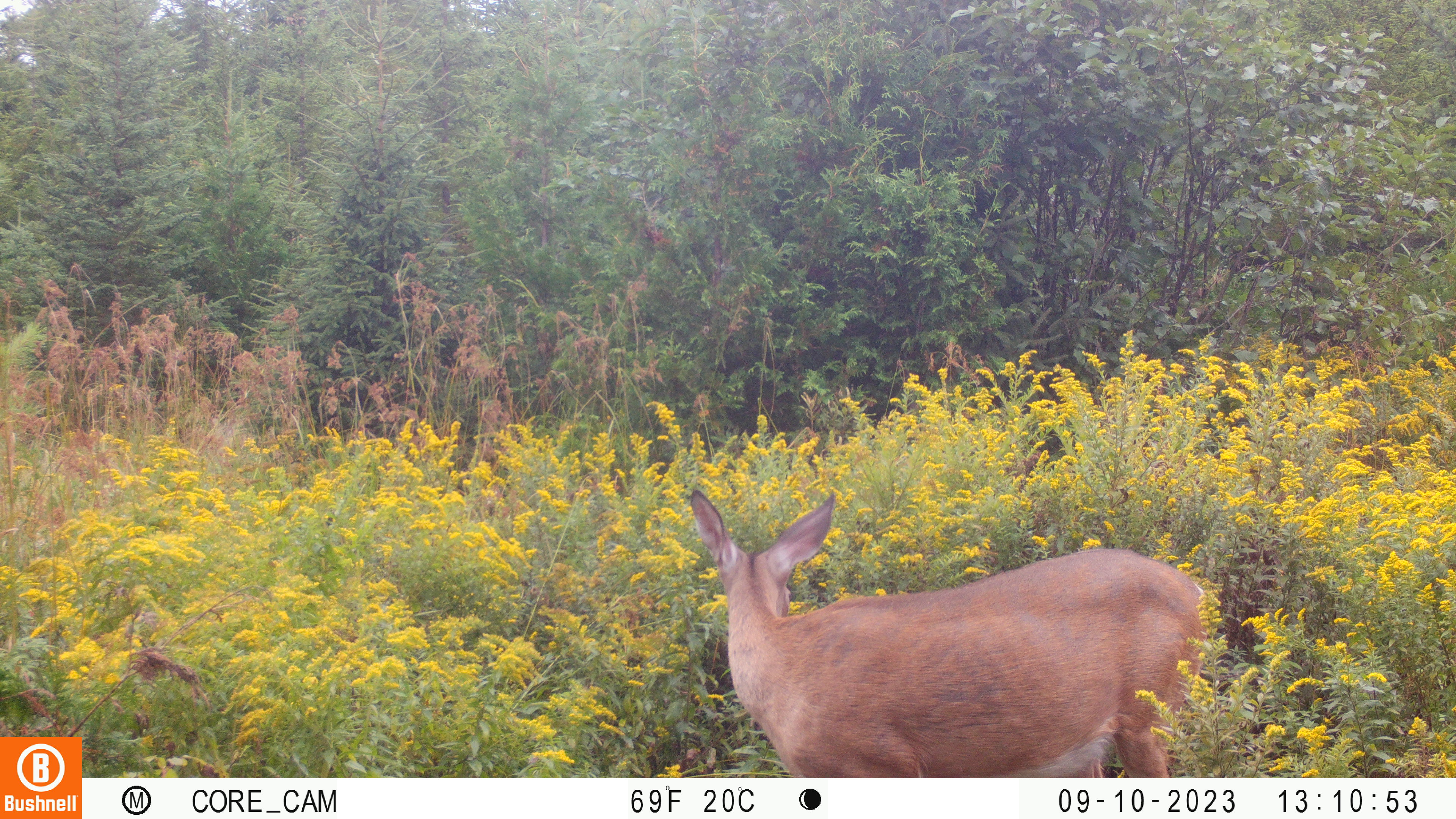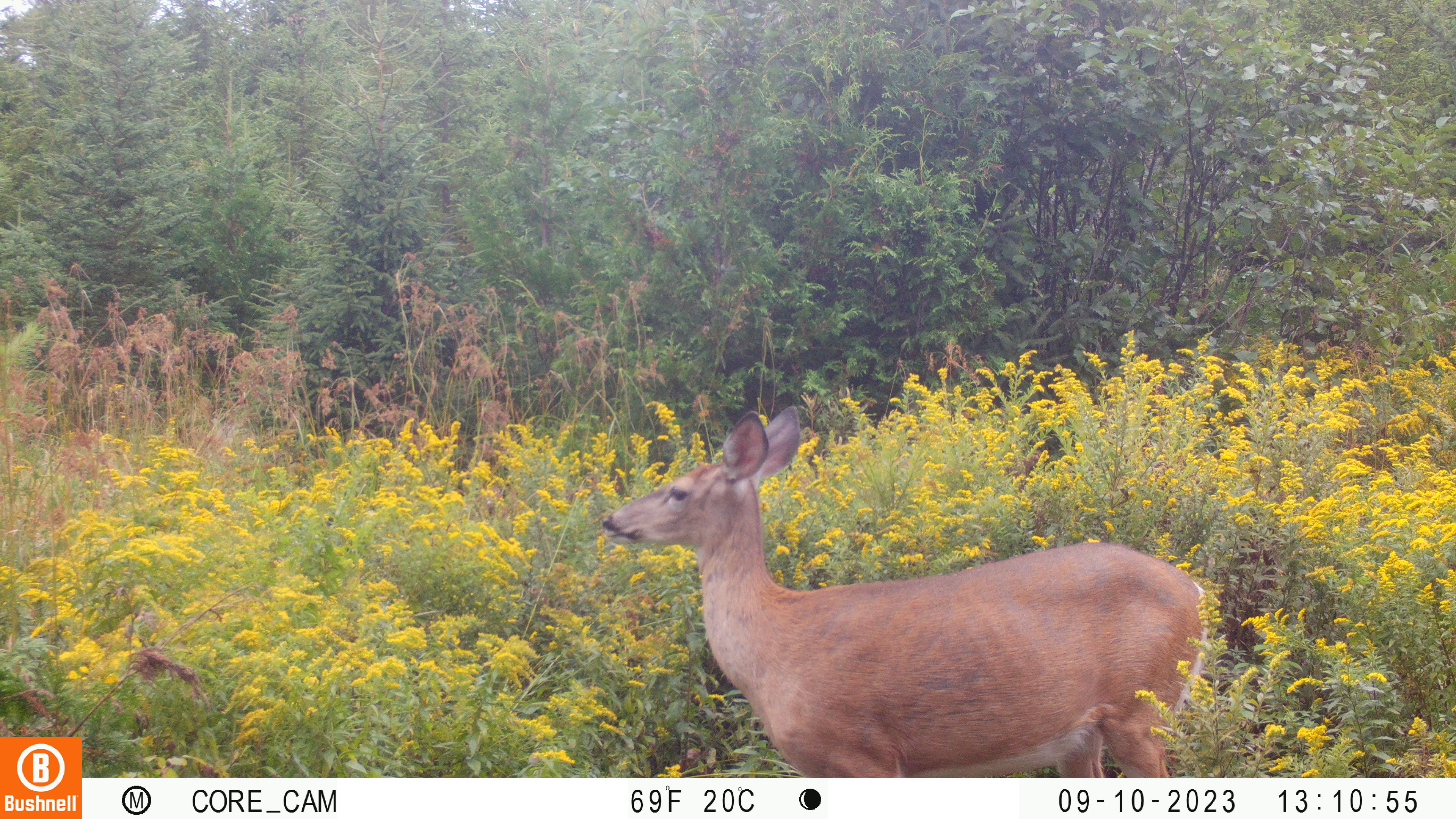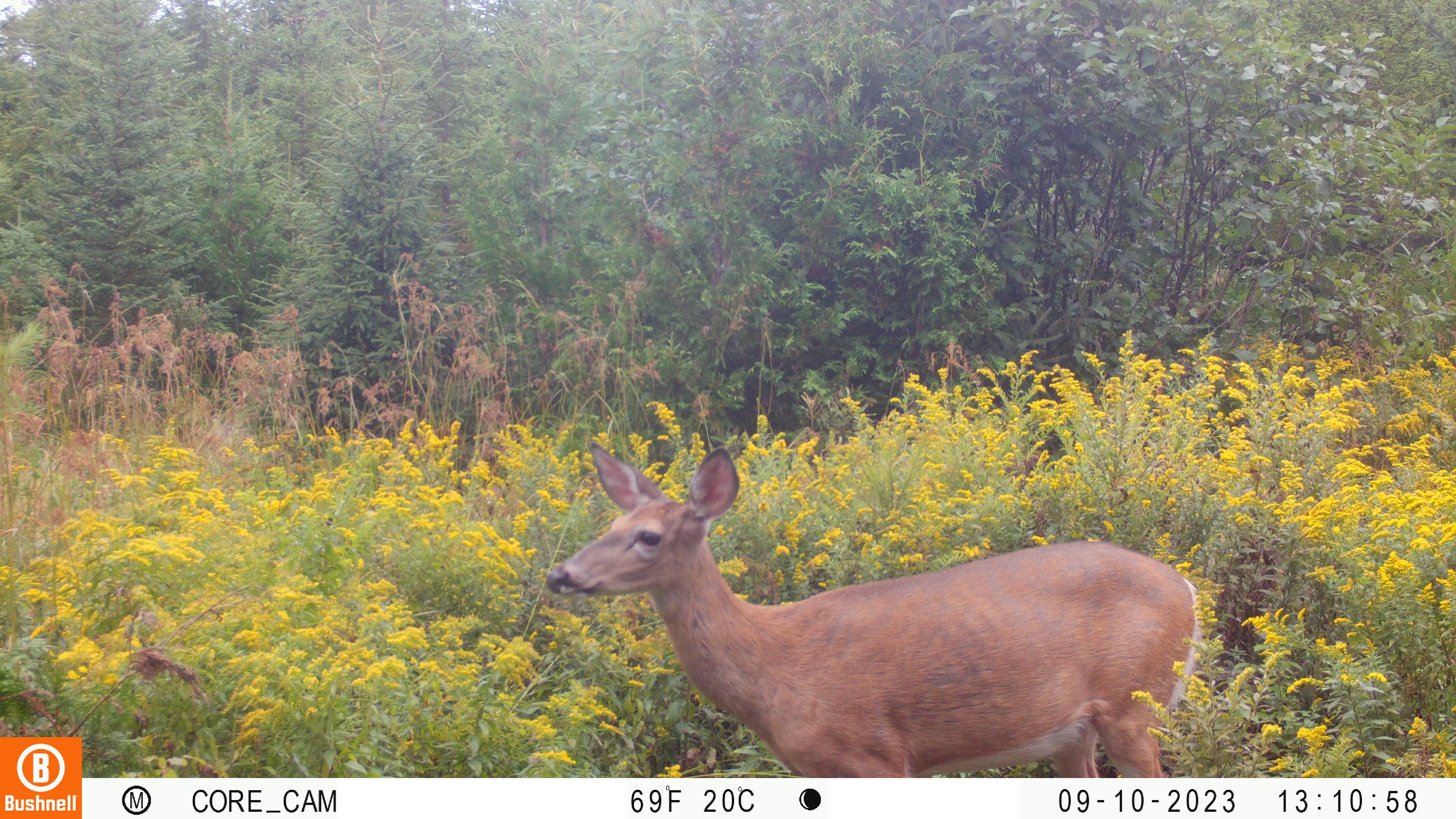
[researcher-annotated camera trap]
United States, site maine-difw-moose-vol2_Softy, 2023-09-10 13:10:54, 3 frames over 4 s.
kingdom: Animalia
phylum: Chordata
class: Mammalia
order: Artiodactyla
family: Cervidae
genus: Odocoileus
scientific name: Odocoileus virginianus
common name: white-tailed deer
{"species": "white-tailed deer (Odocoileus virginianus)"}